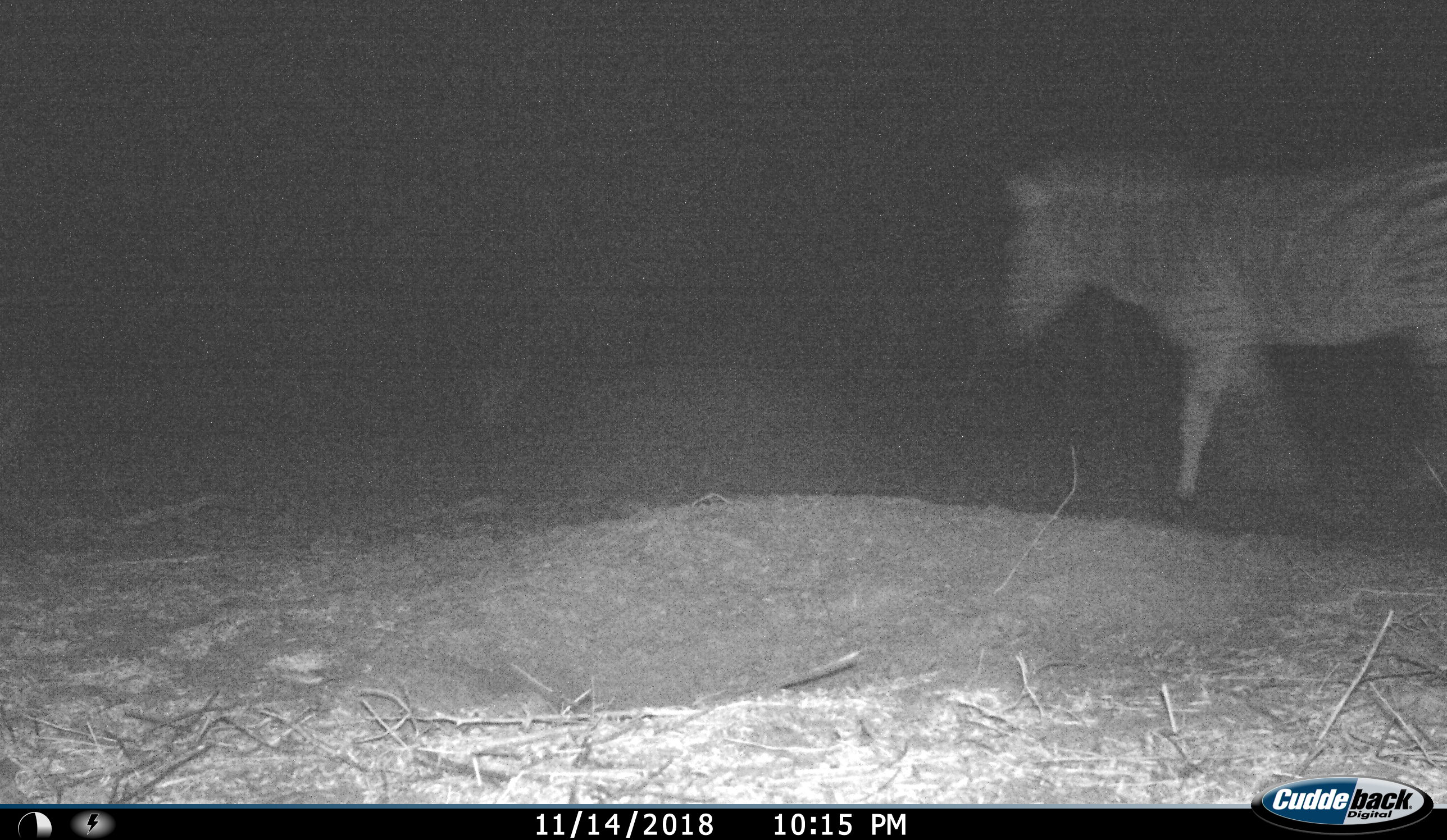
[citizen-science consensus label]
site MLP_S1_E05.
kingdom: Animalia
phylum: Chordata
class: Mammalia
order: Perissodactyla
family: Equidae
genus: Equus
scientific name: Equus quagga burchellii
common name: burchell's zebra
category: zebraburchells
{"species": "zebraburchells (burchell's zebra) (Equus quagga burchellii)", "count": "1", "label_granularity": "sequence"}